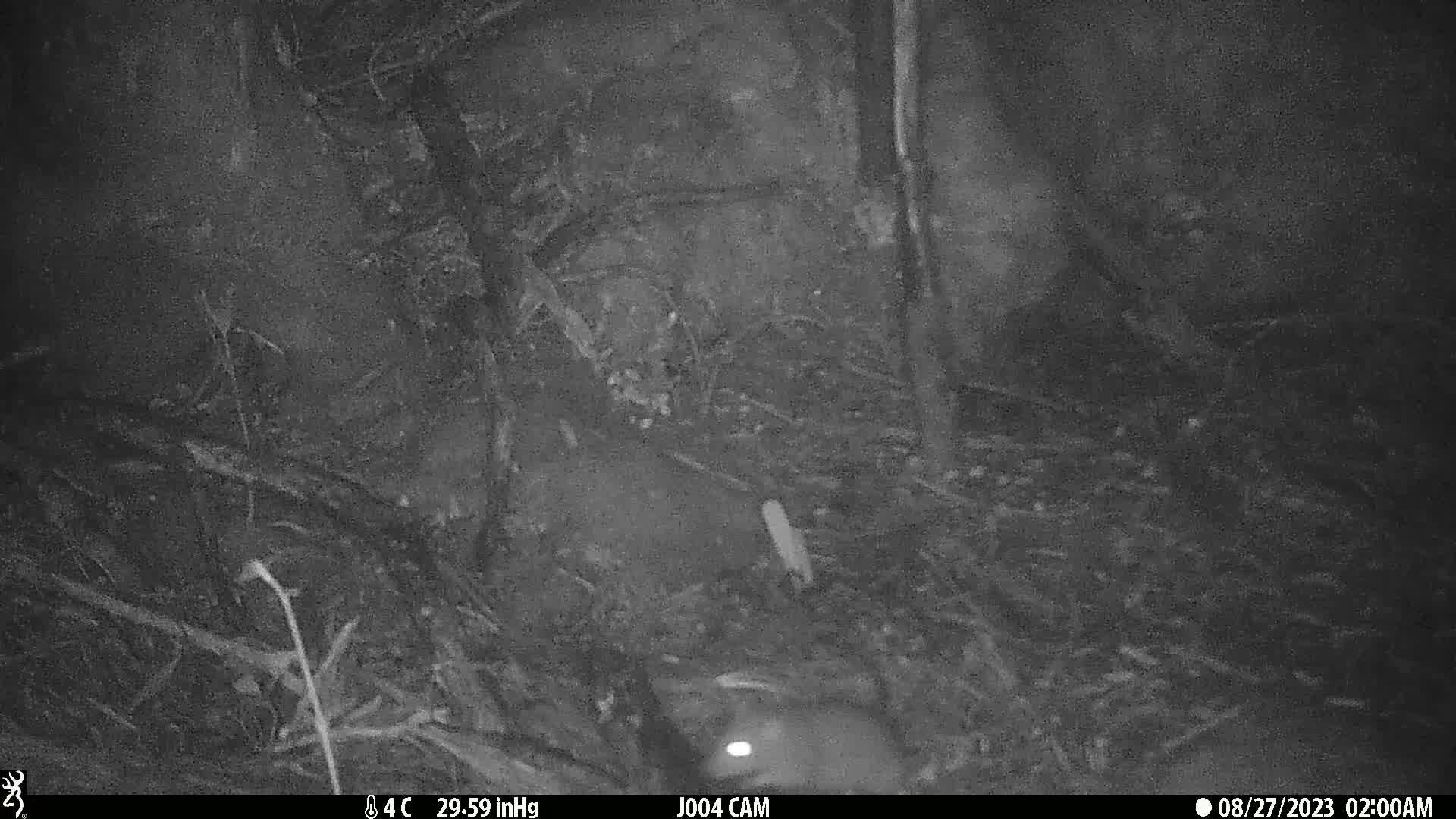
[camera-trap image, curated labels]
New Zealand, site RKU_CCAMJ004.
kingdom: Animalia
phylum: Chordata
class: Mammalia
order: Rodentia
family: Muridae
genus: Rattus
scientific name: Rattus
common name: rat